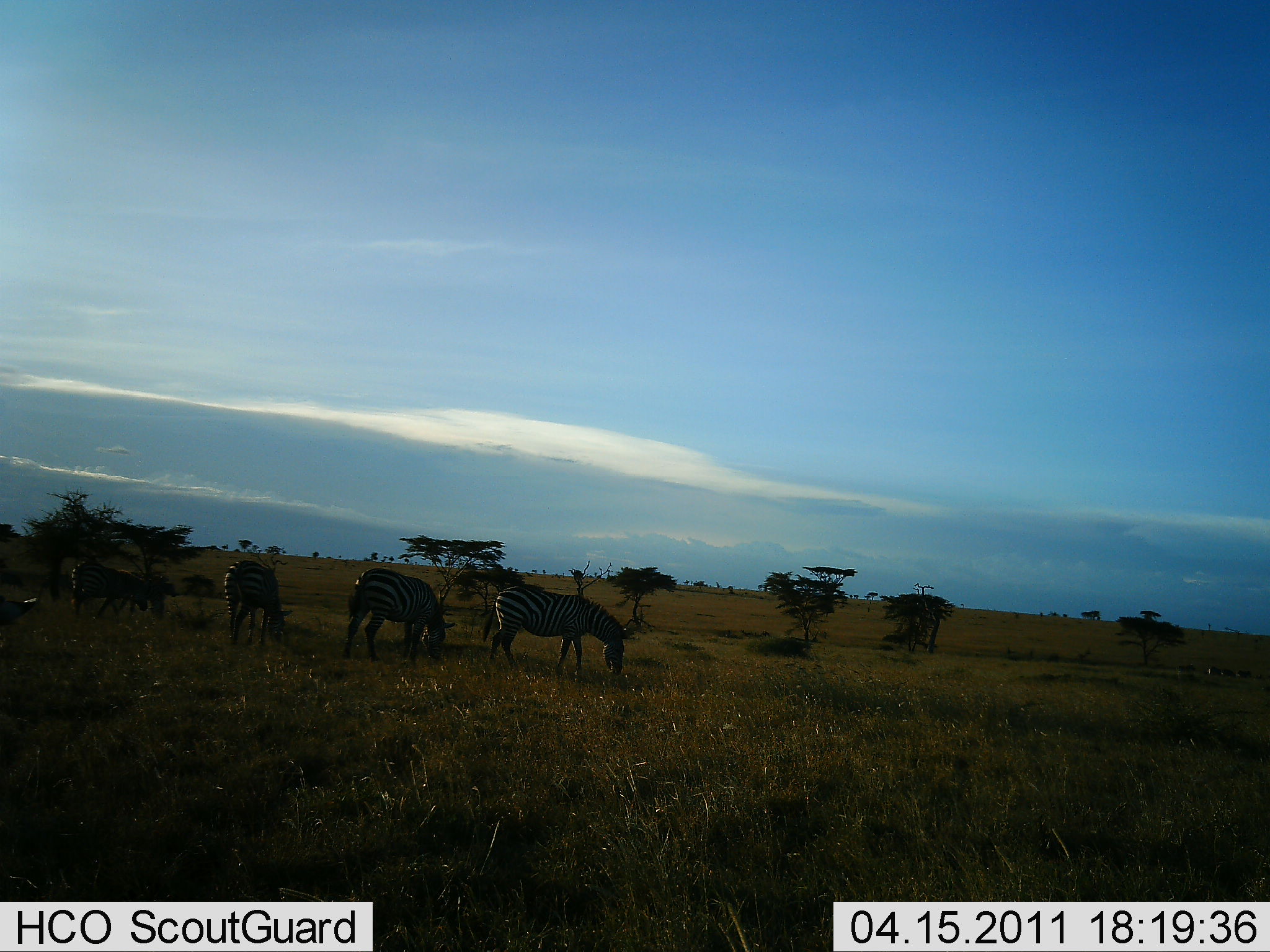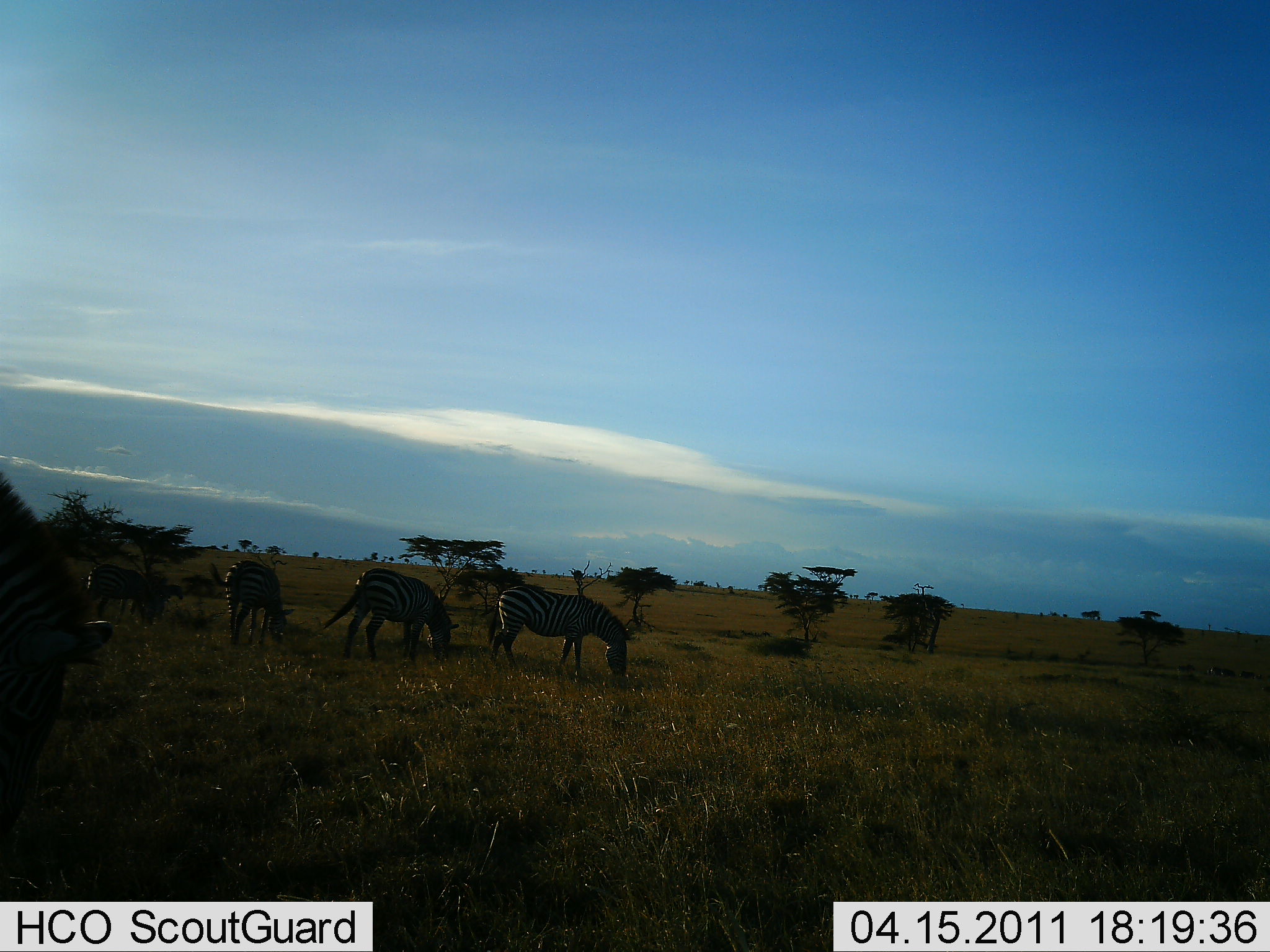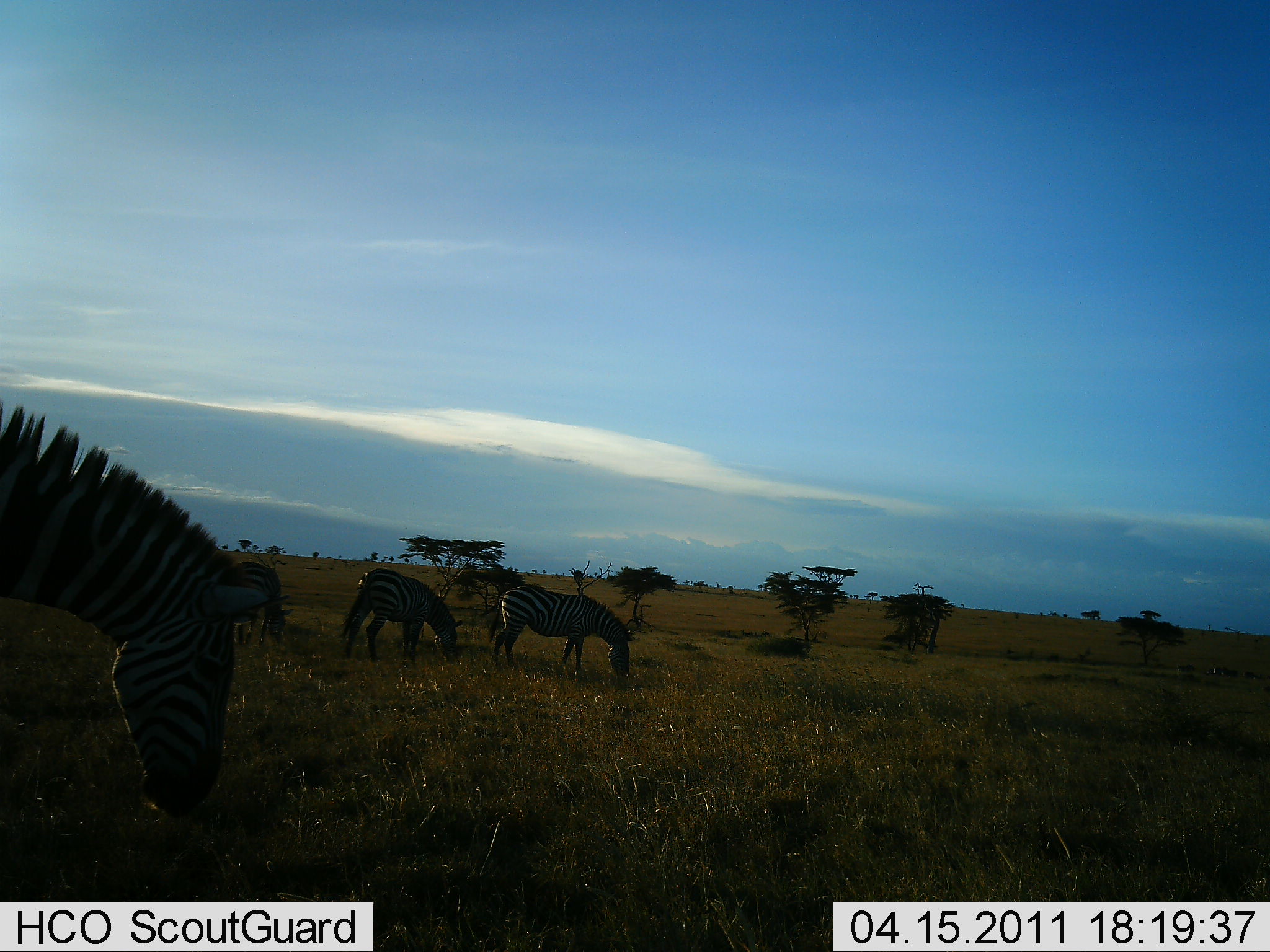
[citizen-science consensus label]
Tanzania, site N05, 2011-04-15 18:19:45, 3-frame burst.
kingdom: Animalia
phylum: Chordata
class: Mammalia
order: Perissodactyla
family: Equidae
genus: Equus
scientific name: Equus quagga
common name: plains zebra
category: zebra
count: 4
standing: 9%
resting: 0%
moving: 45%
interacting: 0%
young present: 0%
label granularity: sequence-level